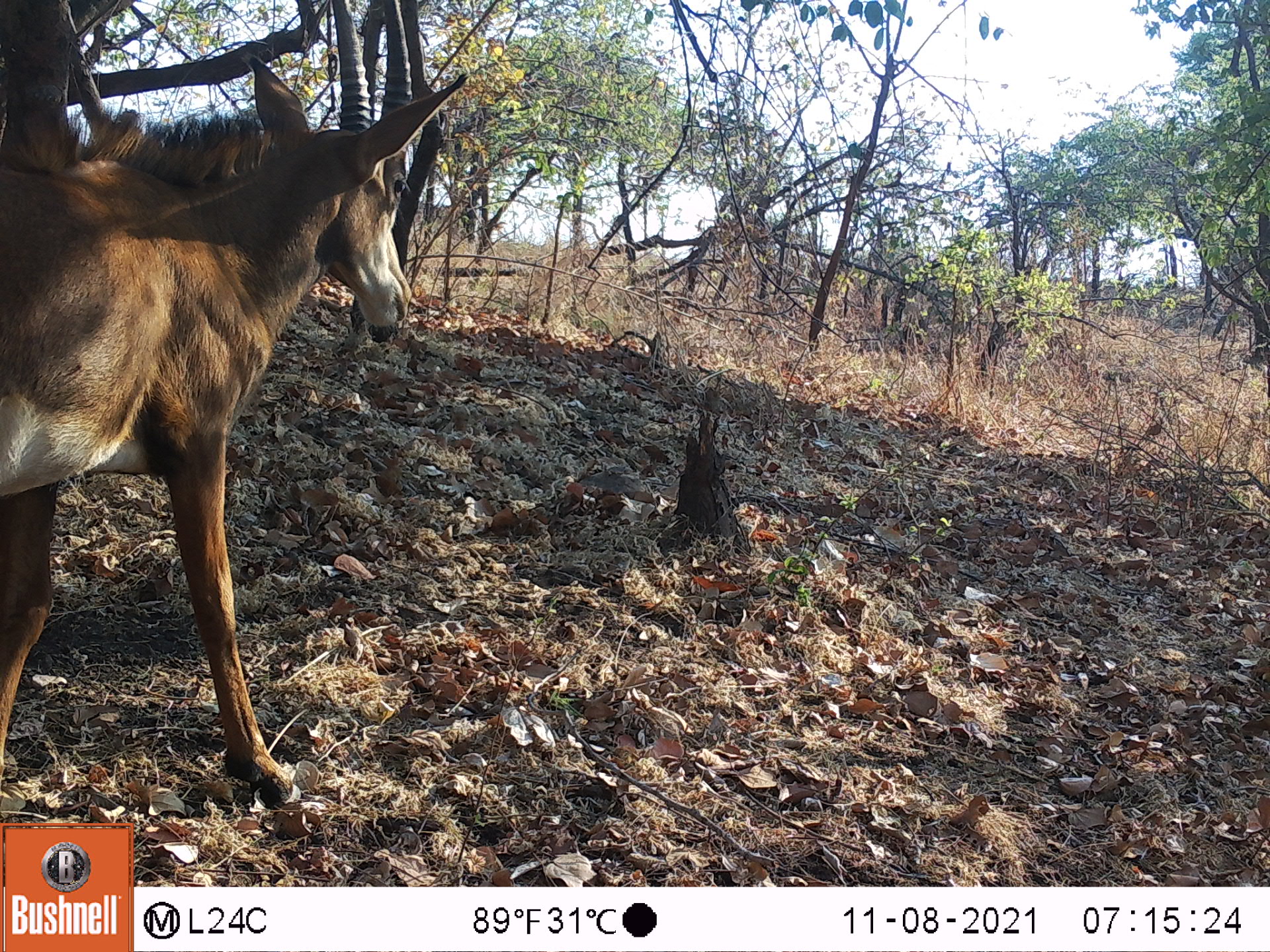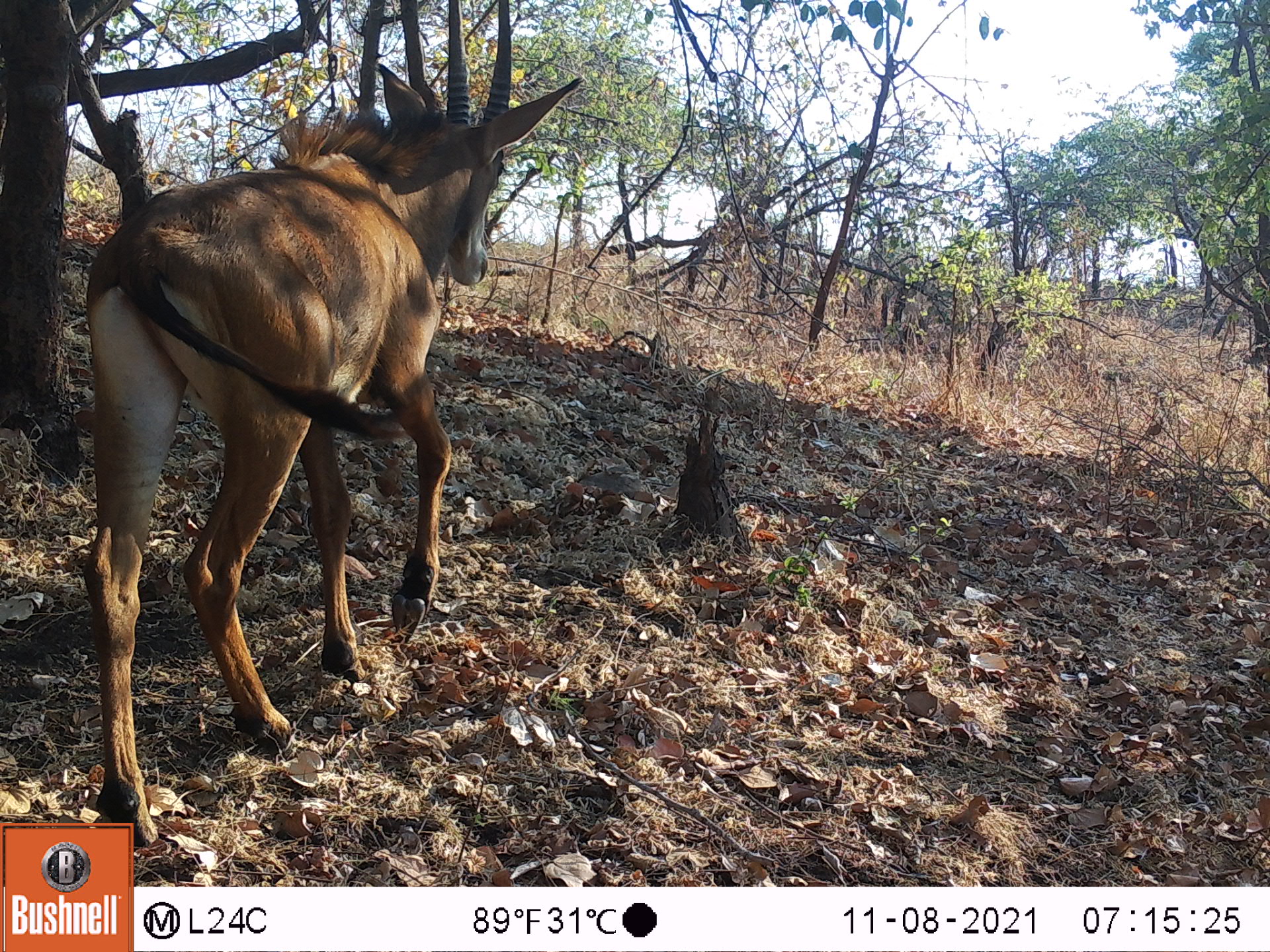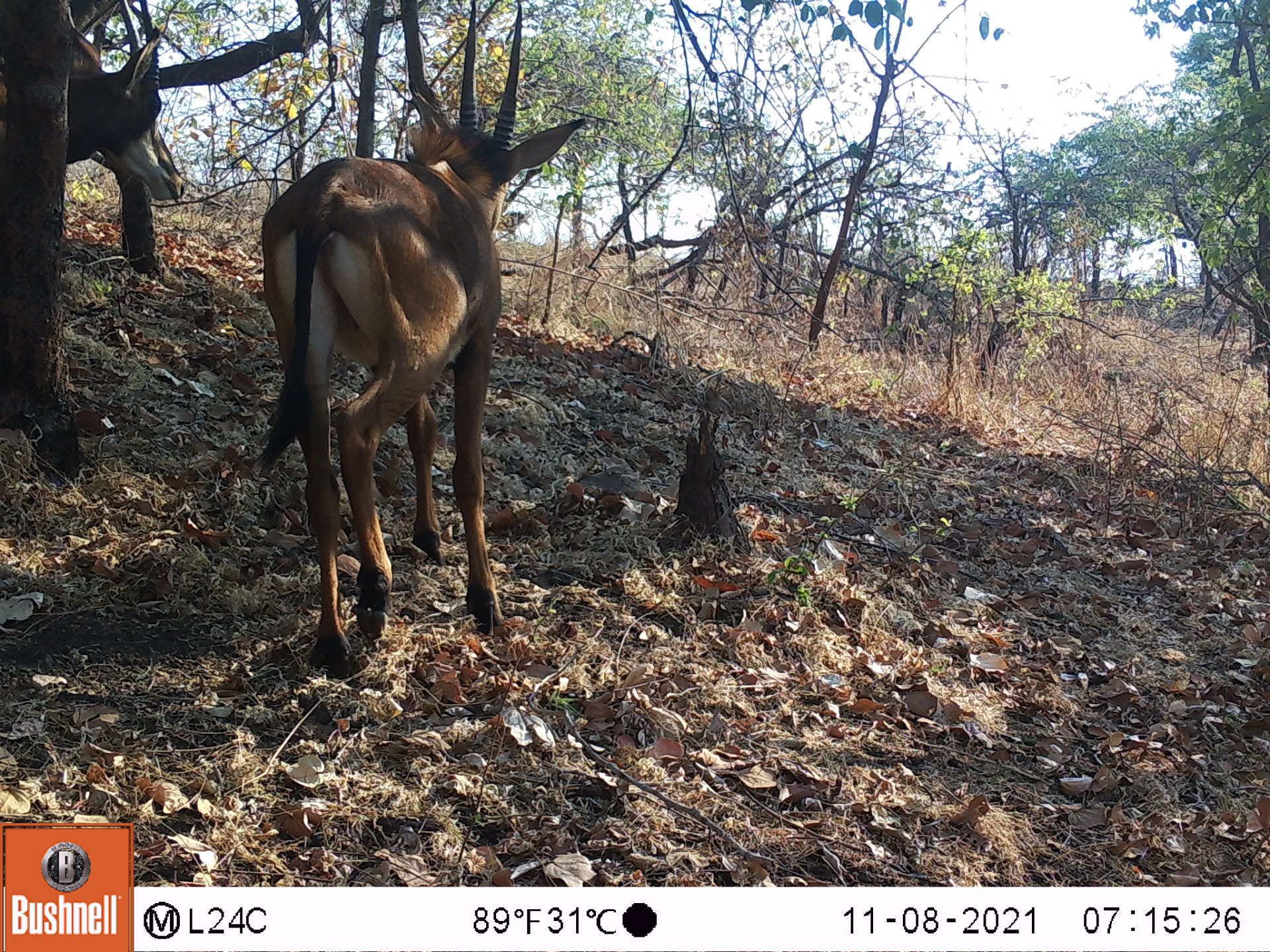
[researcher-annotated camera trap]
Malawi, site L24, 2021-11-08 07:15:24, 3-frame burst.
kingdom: Animalia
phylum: Chordata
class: Mammalia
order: Artiodactyla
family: Bovidae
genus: Hippotragus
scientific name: Hippotragus niger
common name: sable antelope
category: sable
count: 1